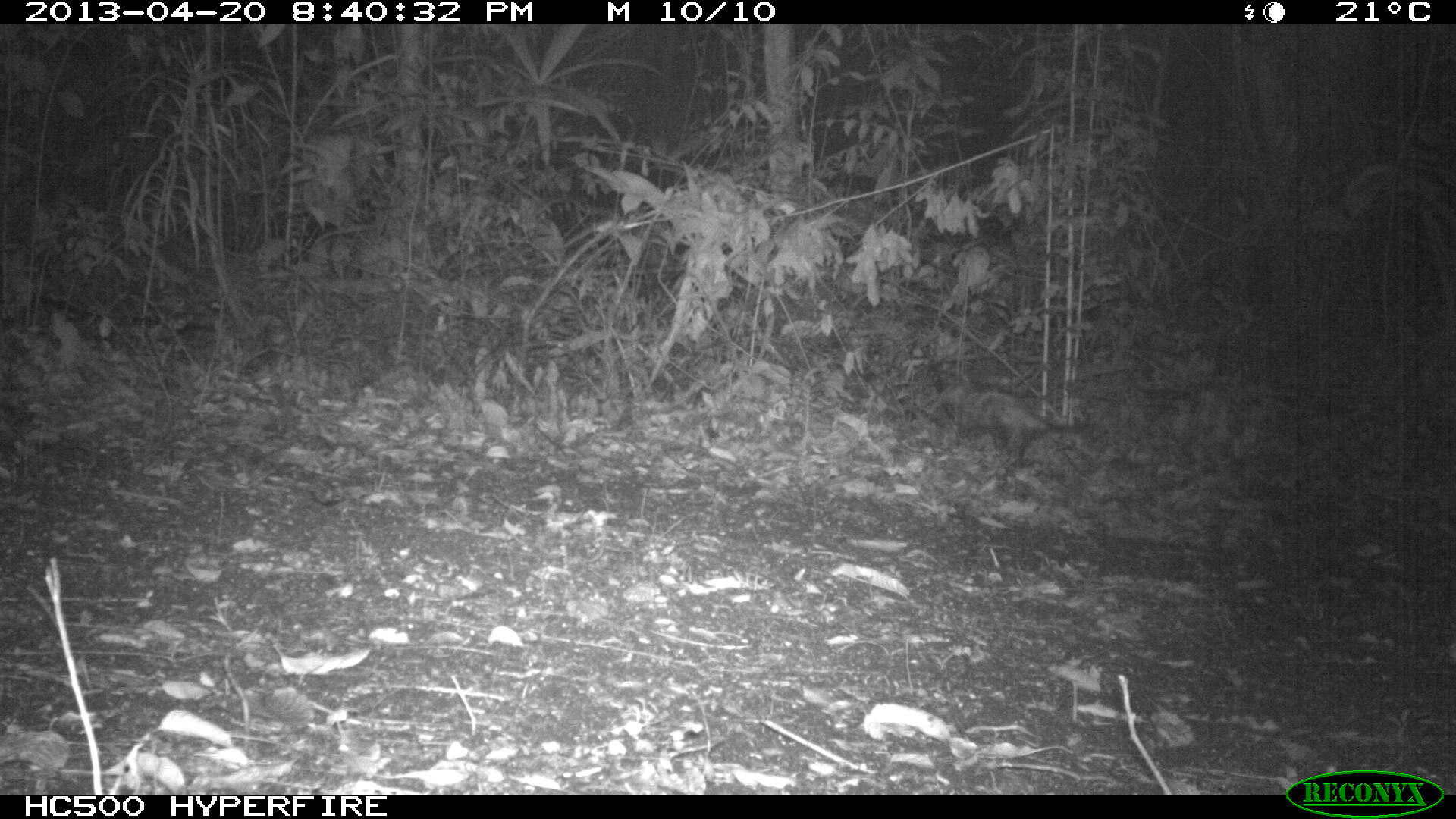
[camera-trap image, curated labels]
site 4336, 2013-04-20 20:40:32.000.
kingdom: Animalia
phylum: Chordata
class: Mammalia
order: Didelphimorphia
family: Didelphidae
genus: Didelphis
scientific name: Didelphis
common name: american opossums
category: didelphis sp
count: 1